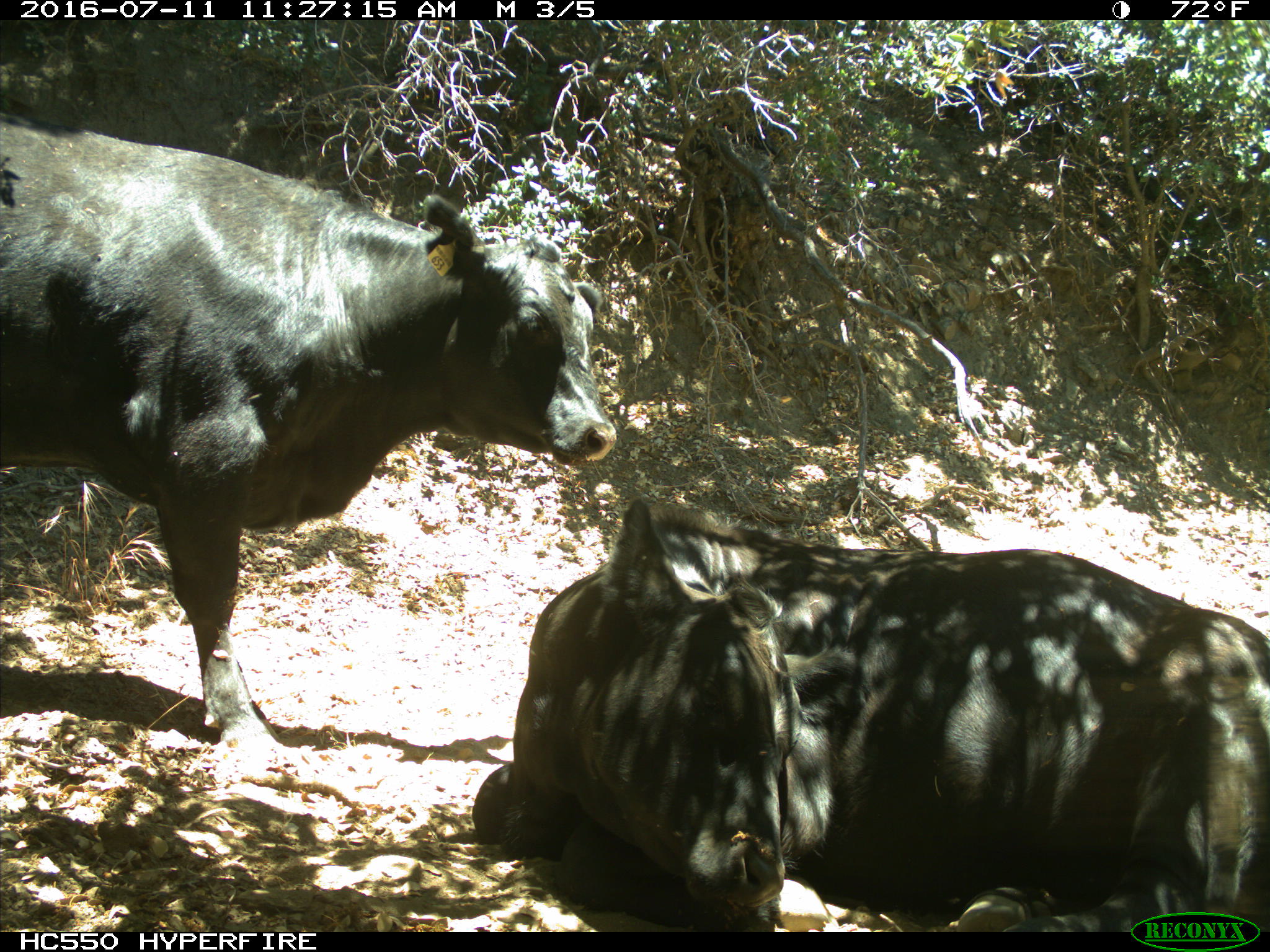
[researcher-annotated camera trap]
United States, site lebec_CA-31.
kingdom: Animalia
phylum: Chordata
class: Mammalia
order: Artiodactyla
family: Bovidae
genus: Bos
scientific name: Bos taurus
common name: domestic cow